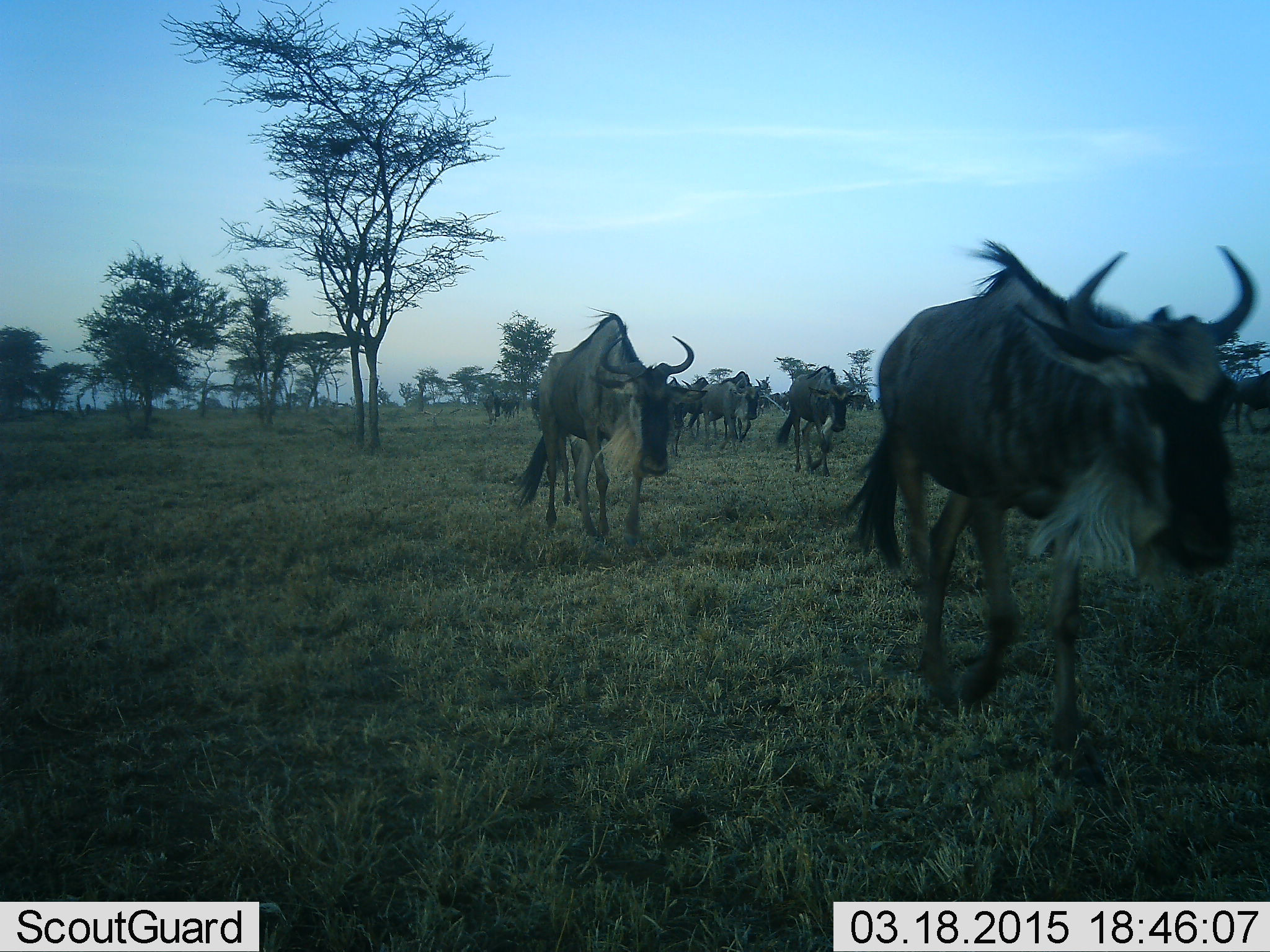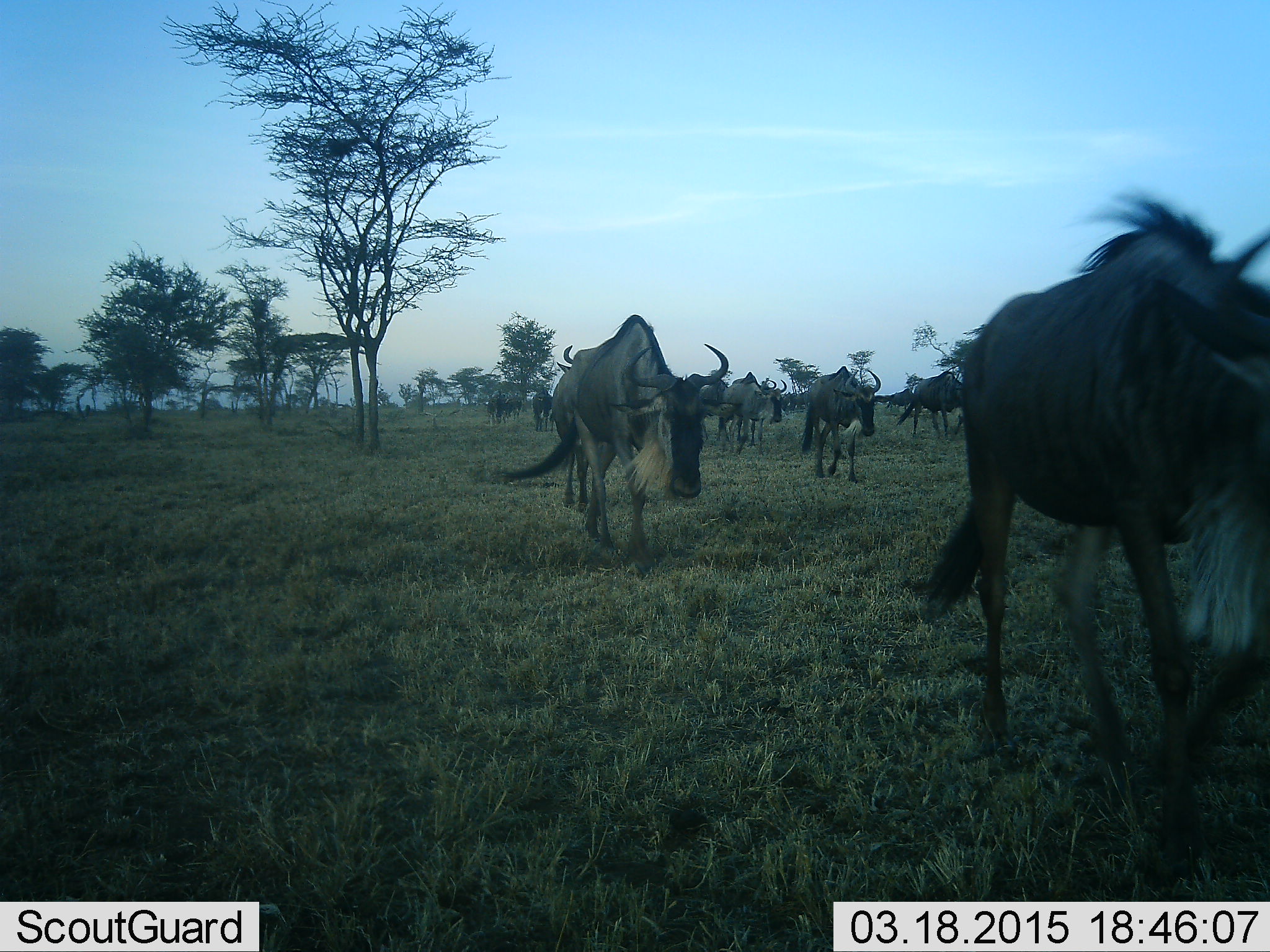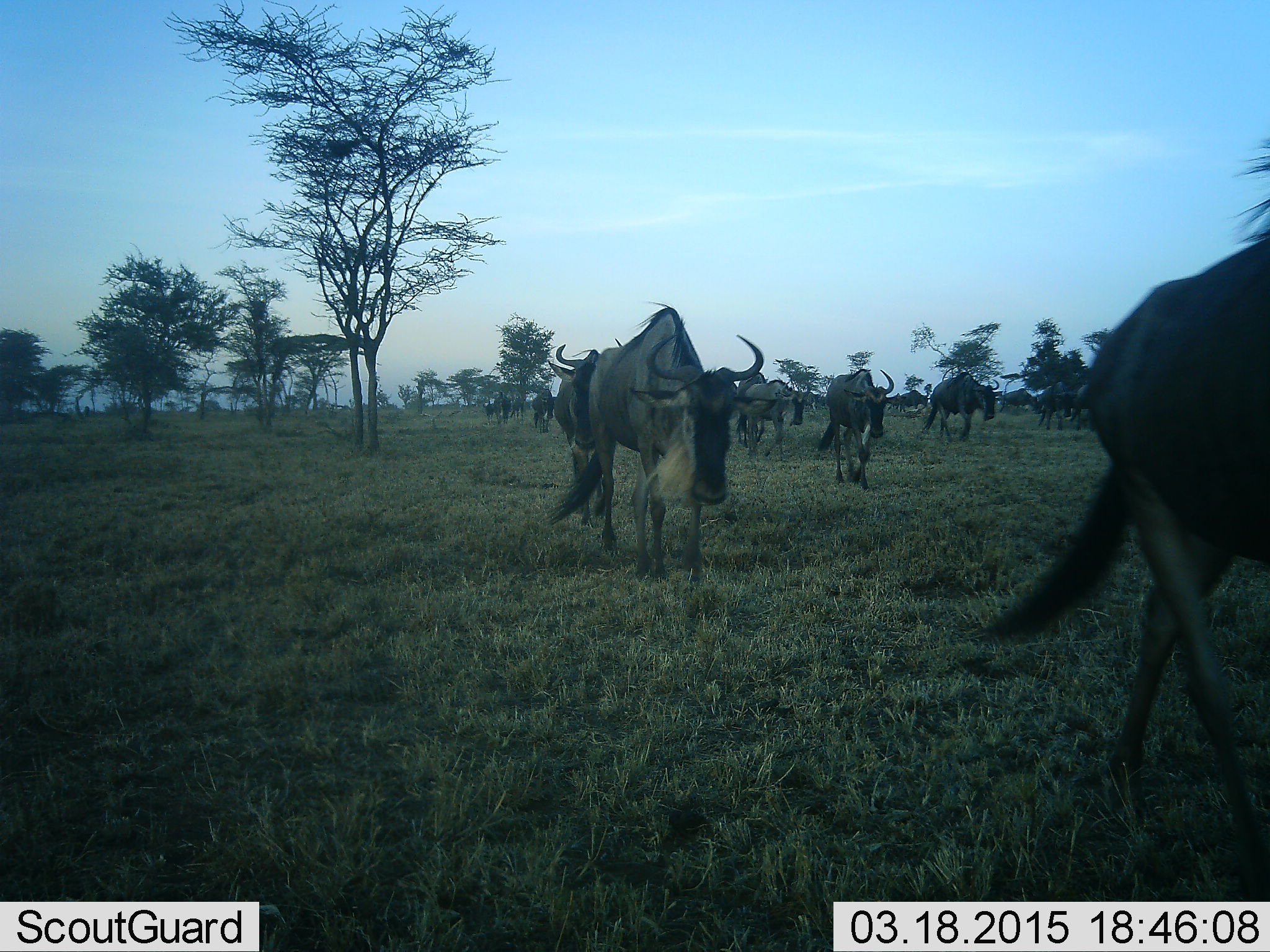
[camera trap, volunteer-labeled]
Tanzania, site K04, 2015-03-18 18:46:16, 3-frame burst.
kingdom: Animalia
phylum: Chordata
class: Mammalia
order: Artiodactyla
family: Bovidae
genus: Connochaetes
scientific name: Connochaetes taurinus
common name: blue wildebeest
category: wildebeest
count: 11-50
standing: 0%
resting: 0%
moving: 100%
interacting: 0%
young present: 0%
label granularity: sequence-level